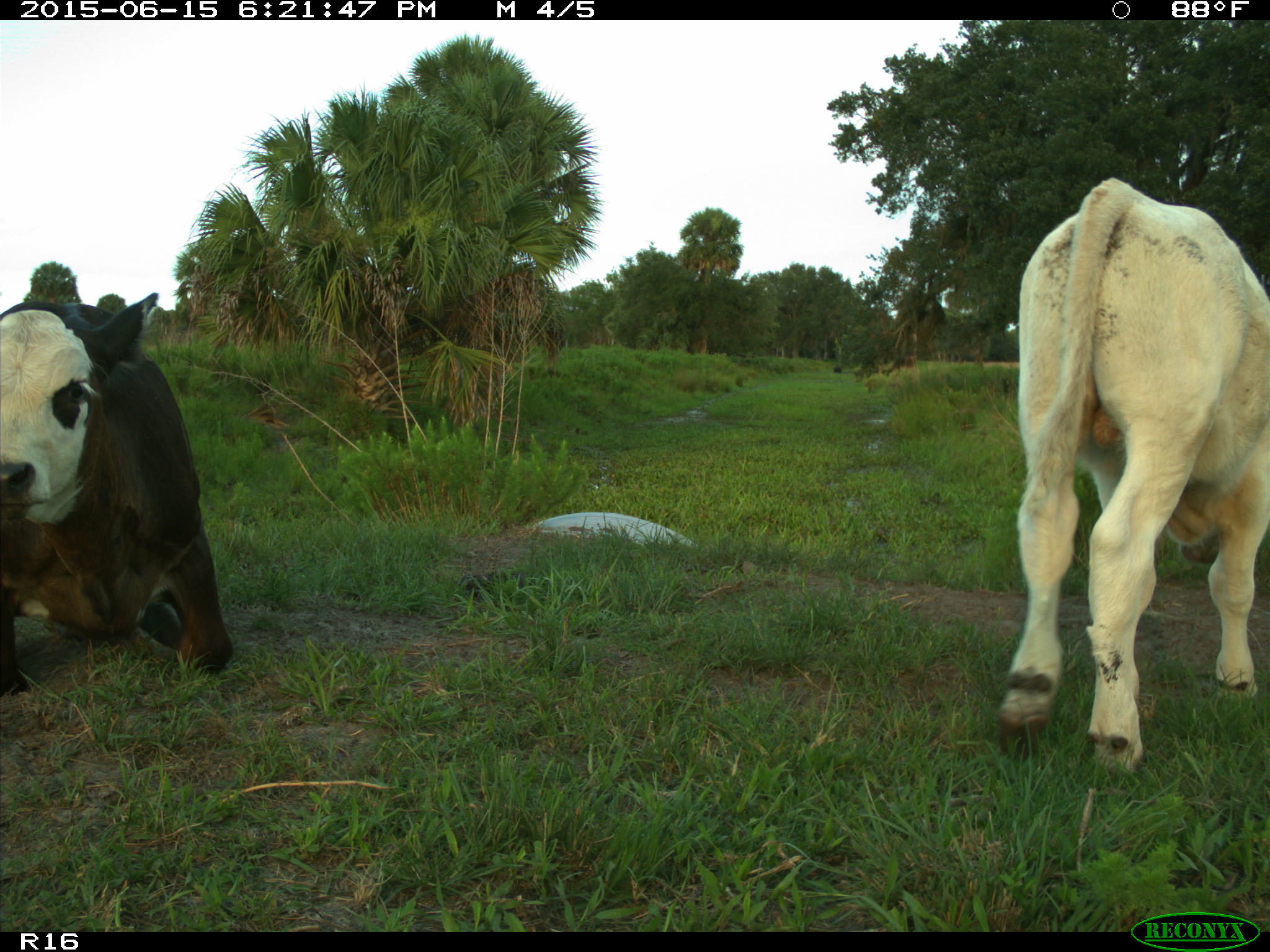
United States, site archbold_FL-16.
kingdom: Animalia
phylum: Chordata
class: Mammalia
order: Artiodactyla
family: Bovidae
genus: Bos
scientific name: Bos taurus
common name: domestic cow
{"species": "Bos taurus (domestic cow)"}